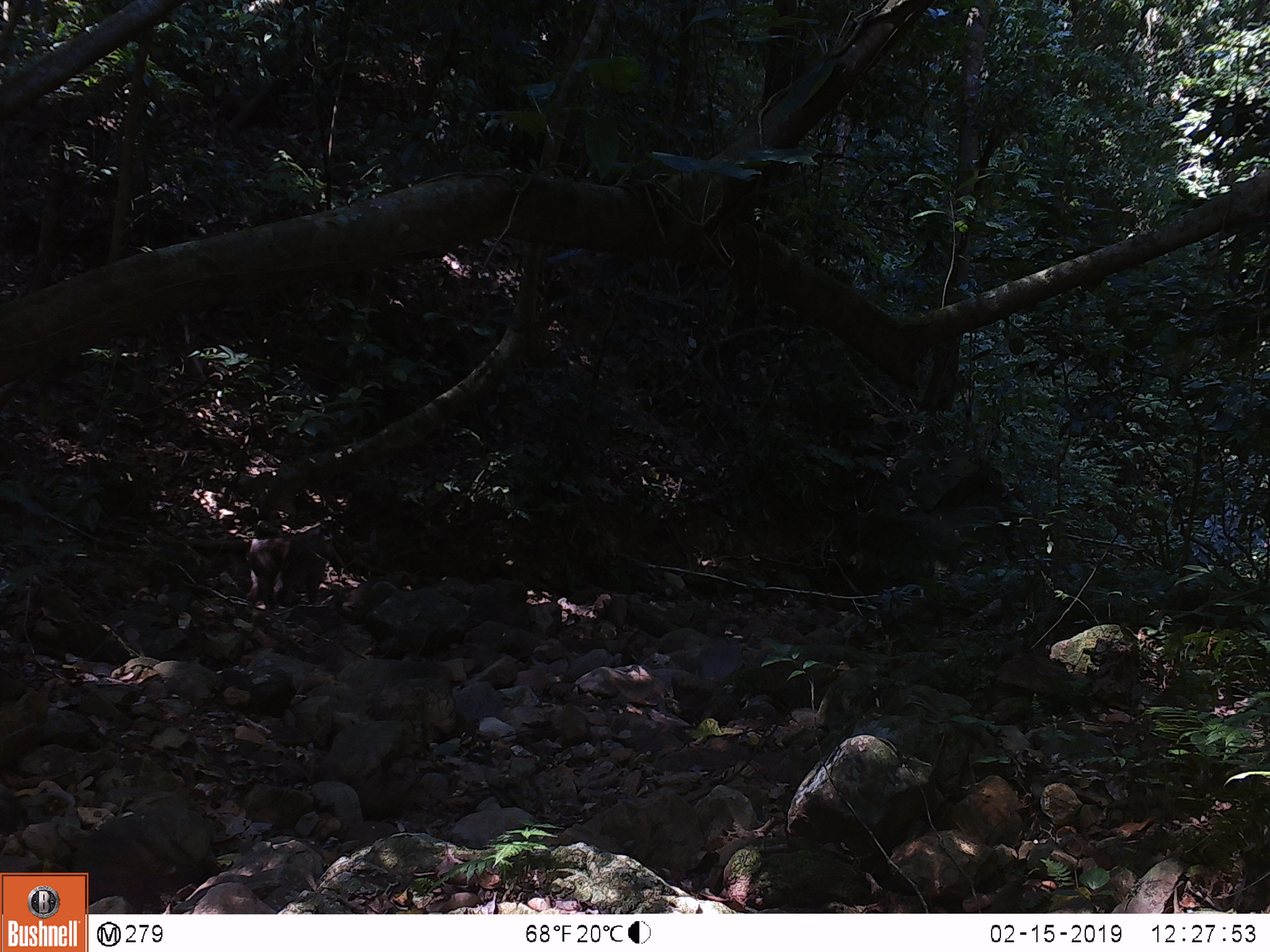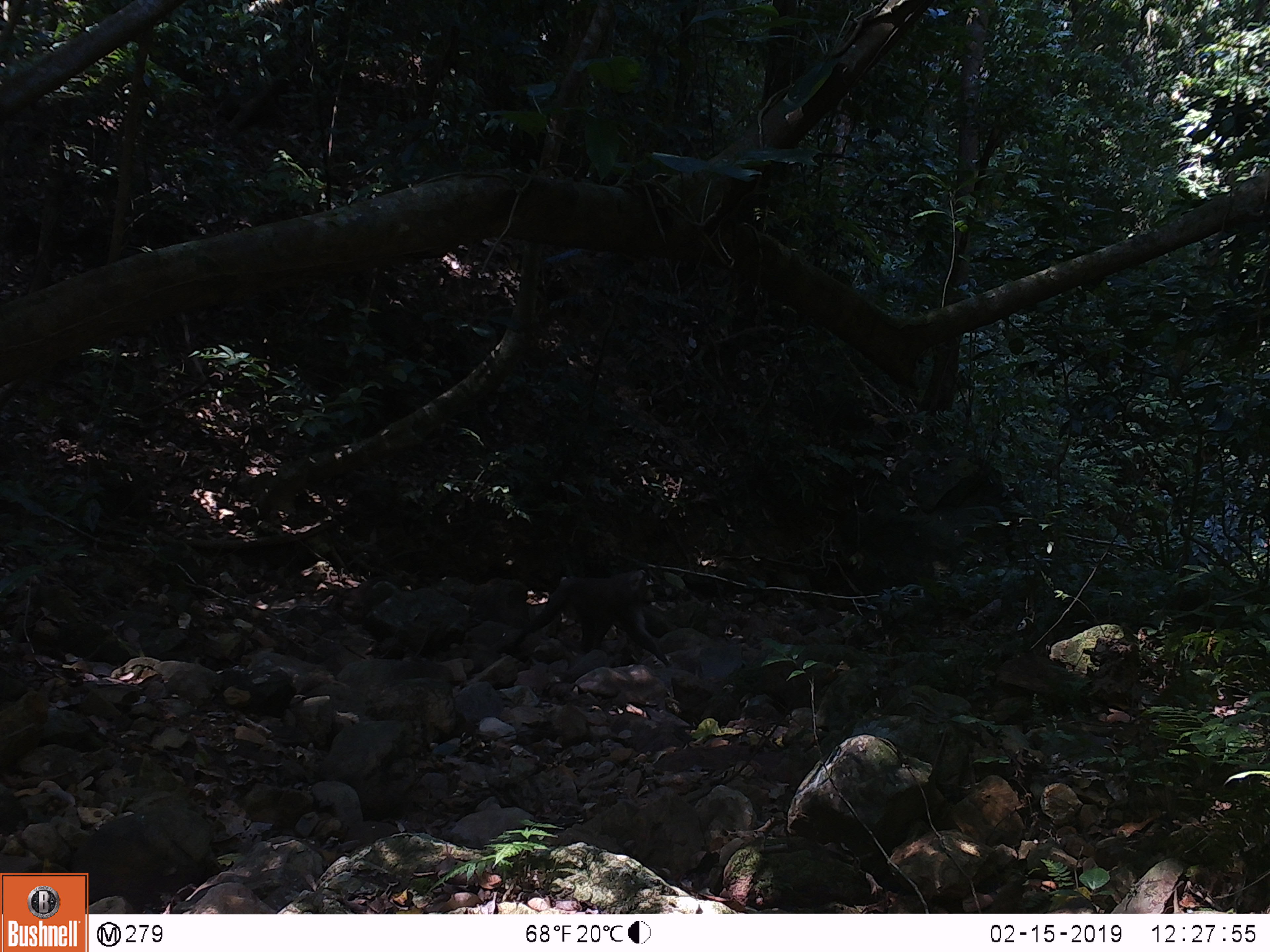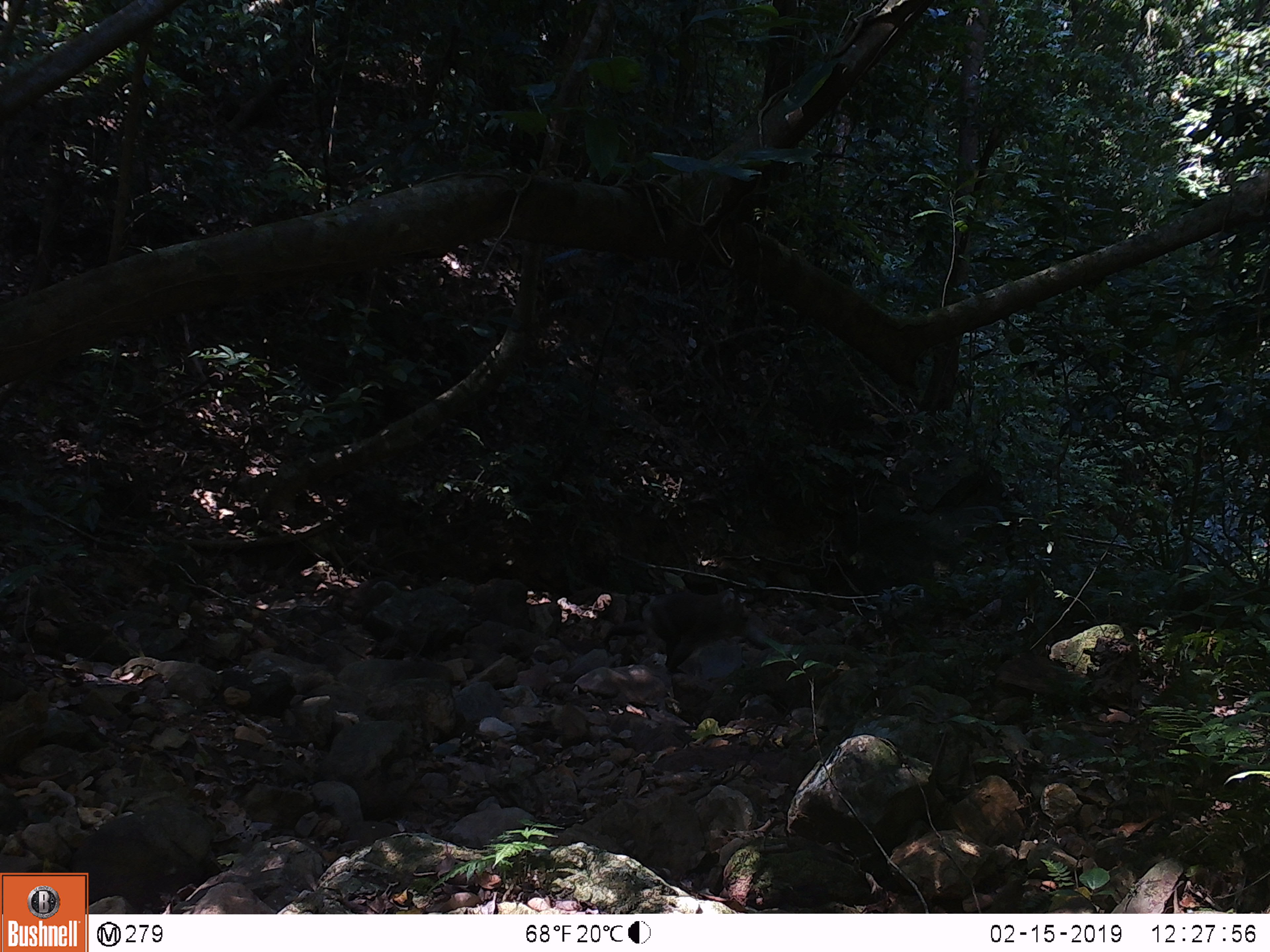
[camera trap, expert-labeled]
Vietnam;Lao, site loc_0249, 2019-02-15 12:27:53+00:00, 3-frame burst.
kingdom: Animalia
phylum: Chordata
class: Mammalia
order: Primates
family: Cercopithecidae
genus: Macaca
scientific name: Macaca nemestrina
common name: pig-tailed macaque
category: pig tailed macaque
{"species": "pig tailed macaque (pig-tailed macaque) (Macaca nemestrina)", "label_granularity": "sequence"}